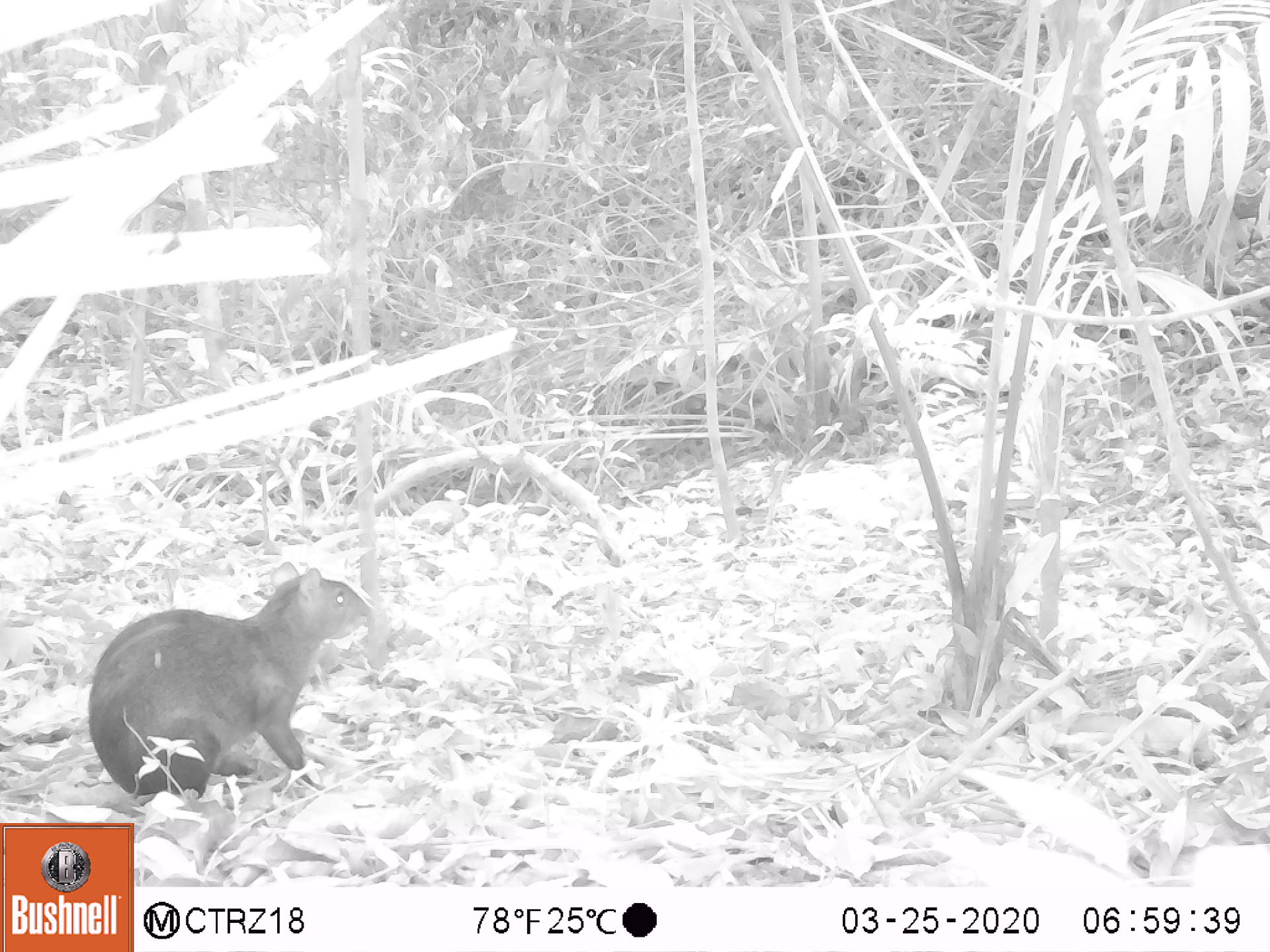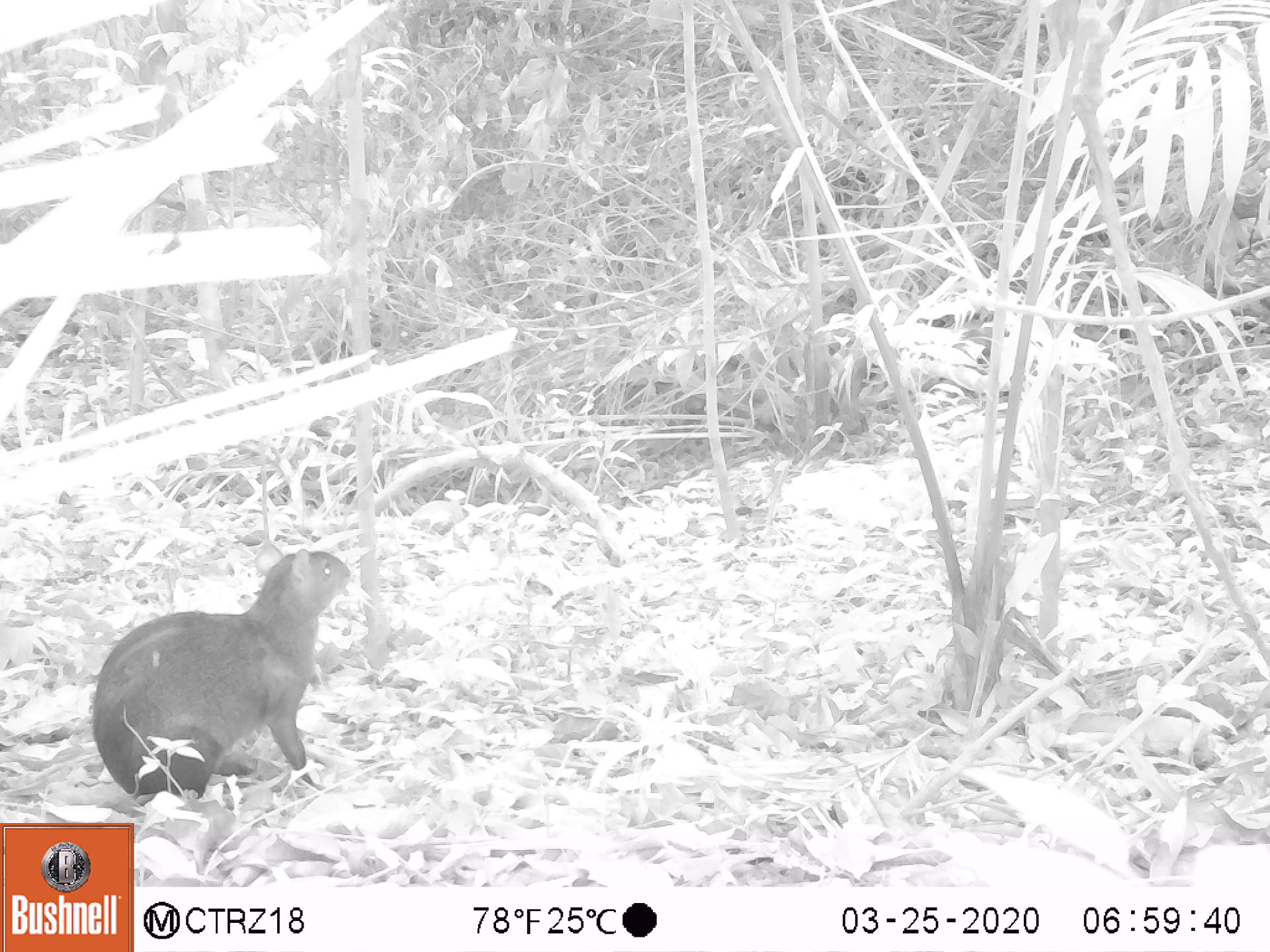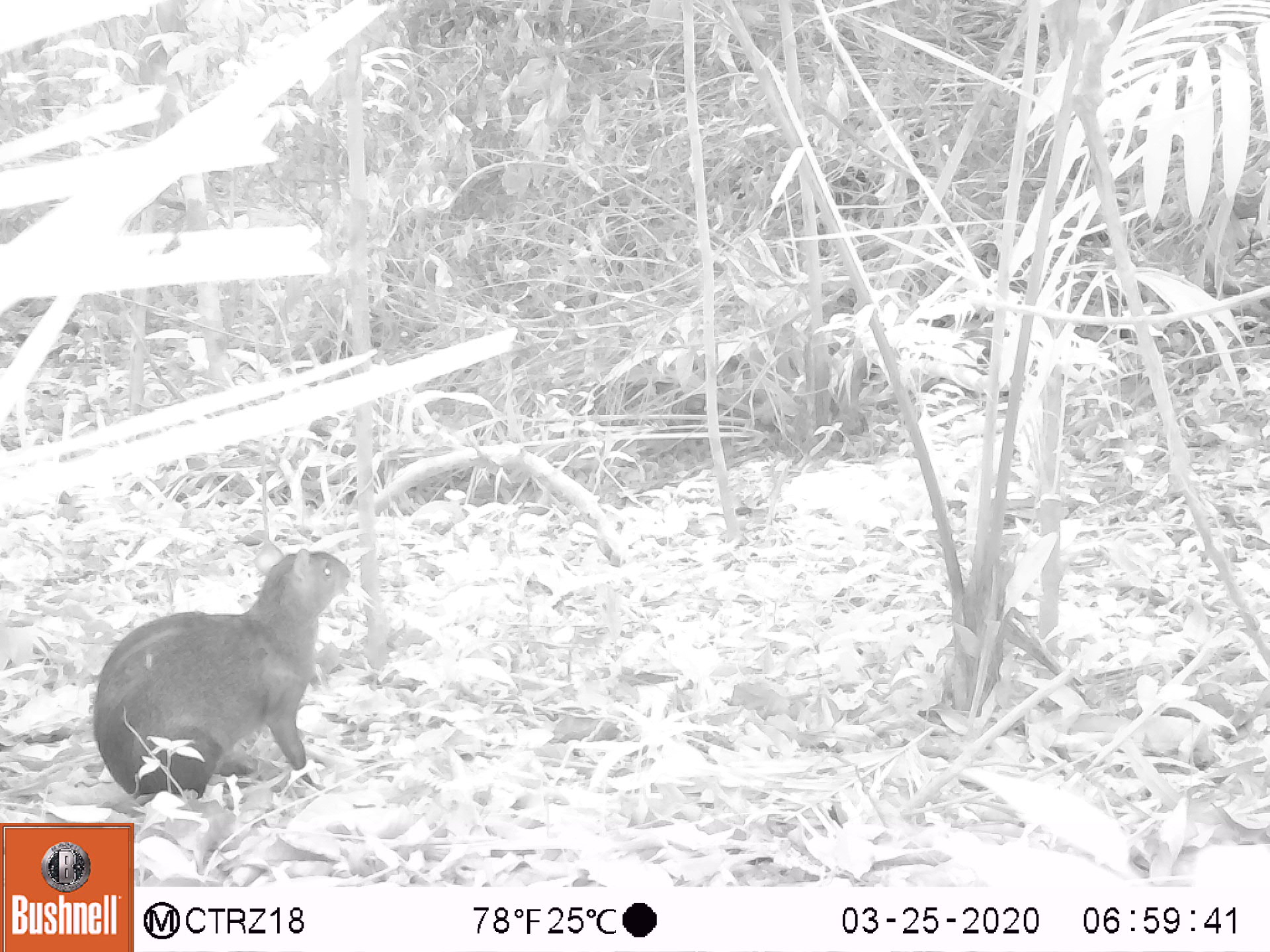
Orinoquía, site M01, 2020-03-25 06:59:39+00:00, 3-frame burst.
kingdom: Animalia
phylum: Chordata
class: Mammalia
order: Rodentia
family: Dasyproctidae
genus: Dasyprocta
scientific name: Dasyprocta fuliginosa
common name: black agouti